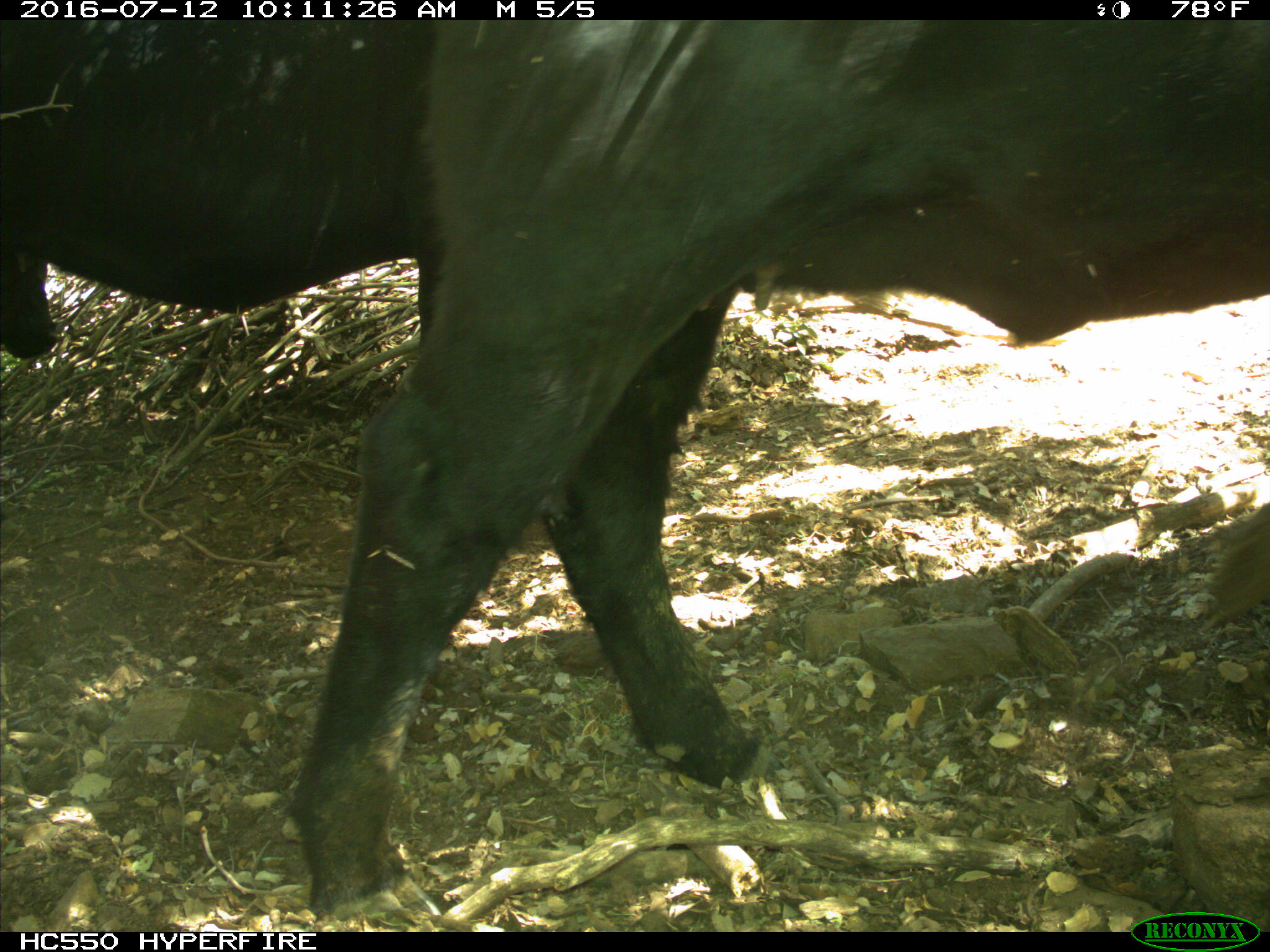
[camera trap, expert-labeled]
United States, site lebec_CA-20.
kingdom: Animalia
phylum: Chordata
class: Mammalia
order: Artiodactyla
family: Bovidae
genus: Bos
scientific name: Bos taurus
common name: domestic cow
Bos taurus (domestic cow).